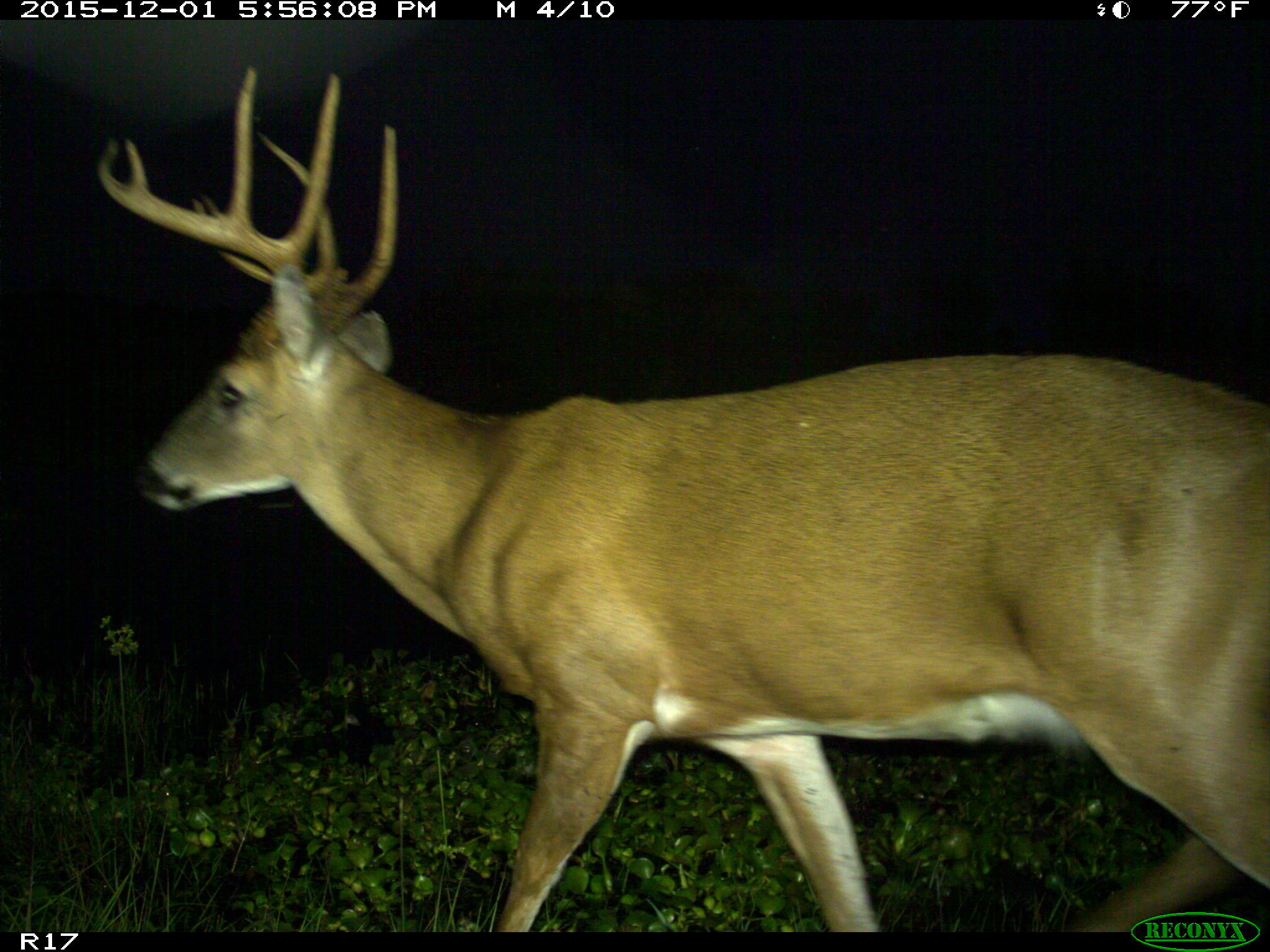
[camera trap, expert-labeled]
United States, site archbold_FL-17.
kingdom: Animalia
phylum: Chordata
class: Mammalia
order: Artiodactyla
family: Cervidae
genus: Odocoileus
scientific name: Odocoileus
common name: deer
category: unidentified deer